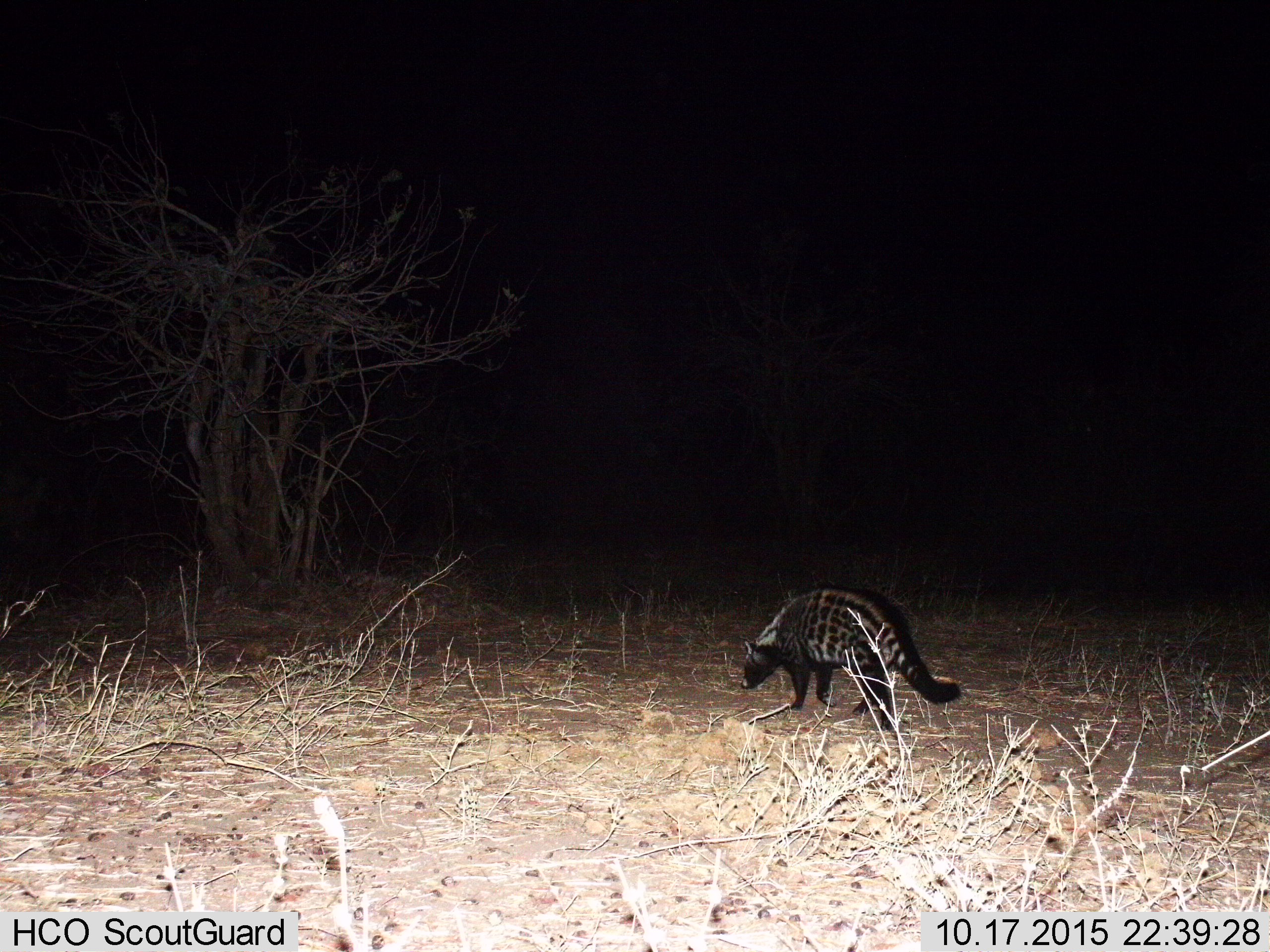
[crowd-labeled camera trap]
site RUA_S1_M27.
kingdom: Animalia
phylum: Chordata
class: Mammalia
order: Carnivora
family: Viverridae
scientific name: Viverridae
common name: civet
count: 1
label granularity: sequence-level